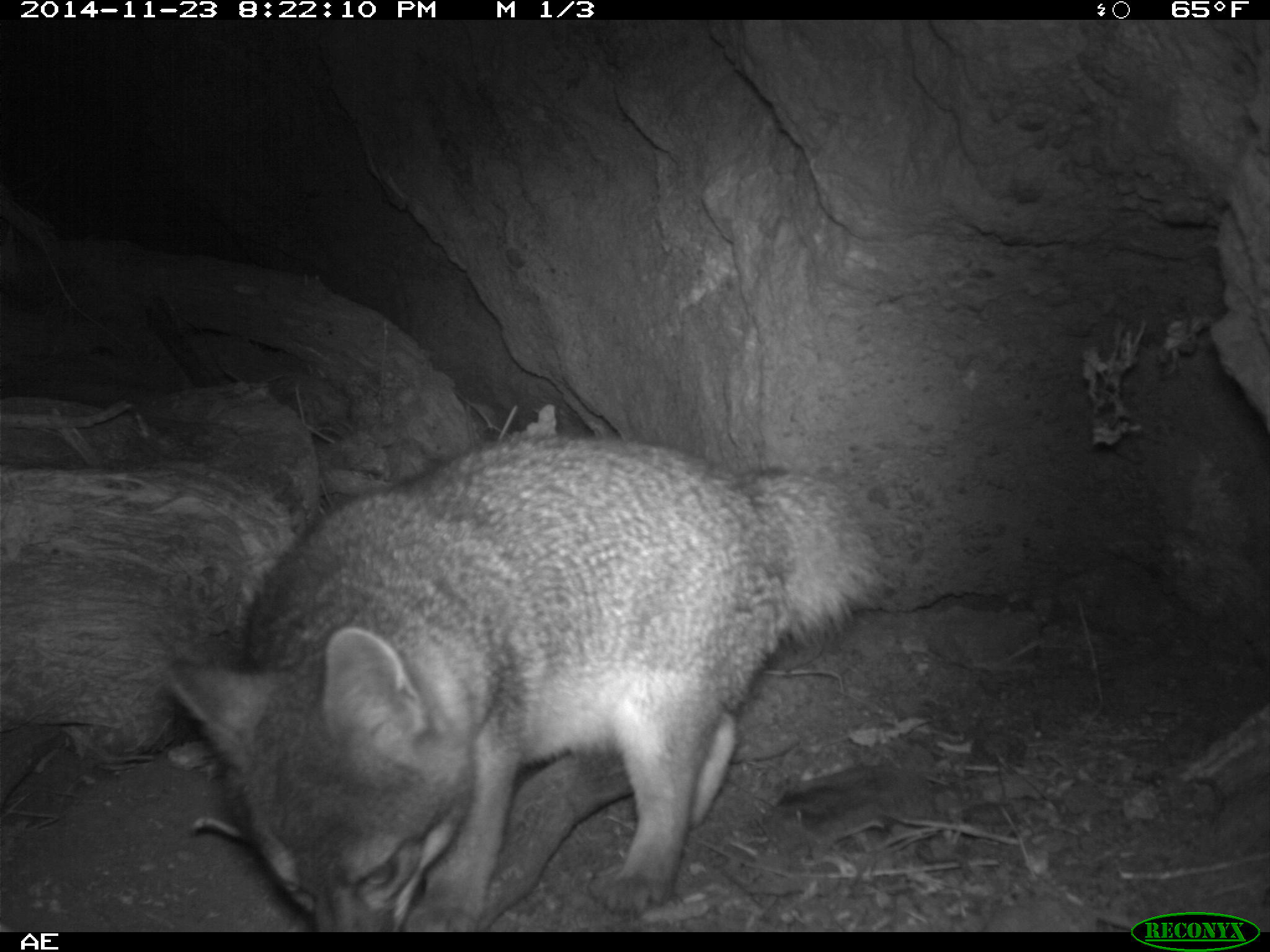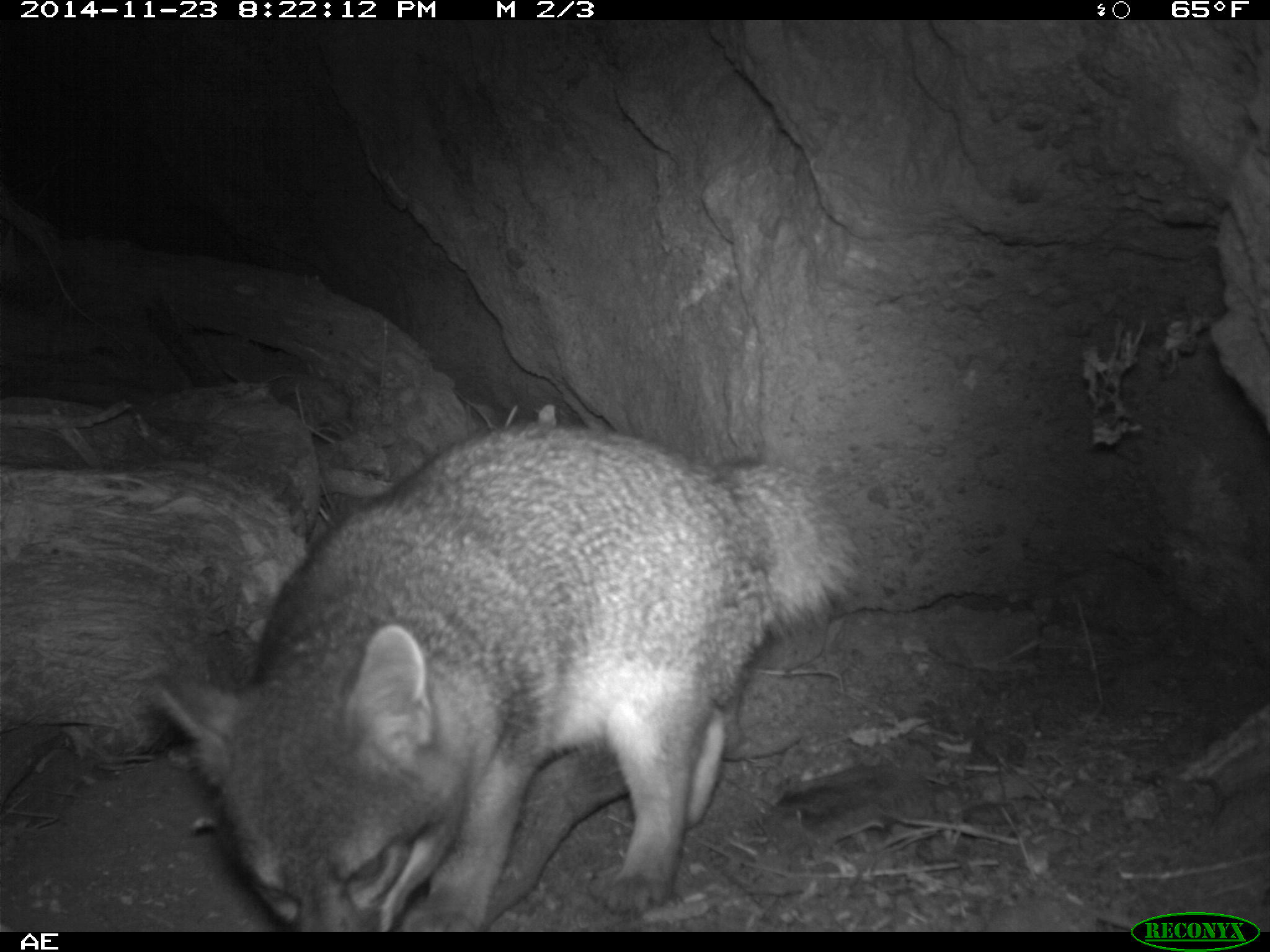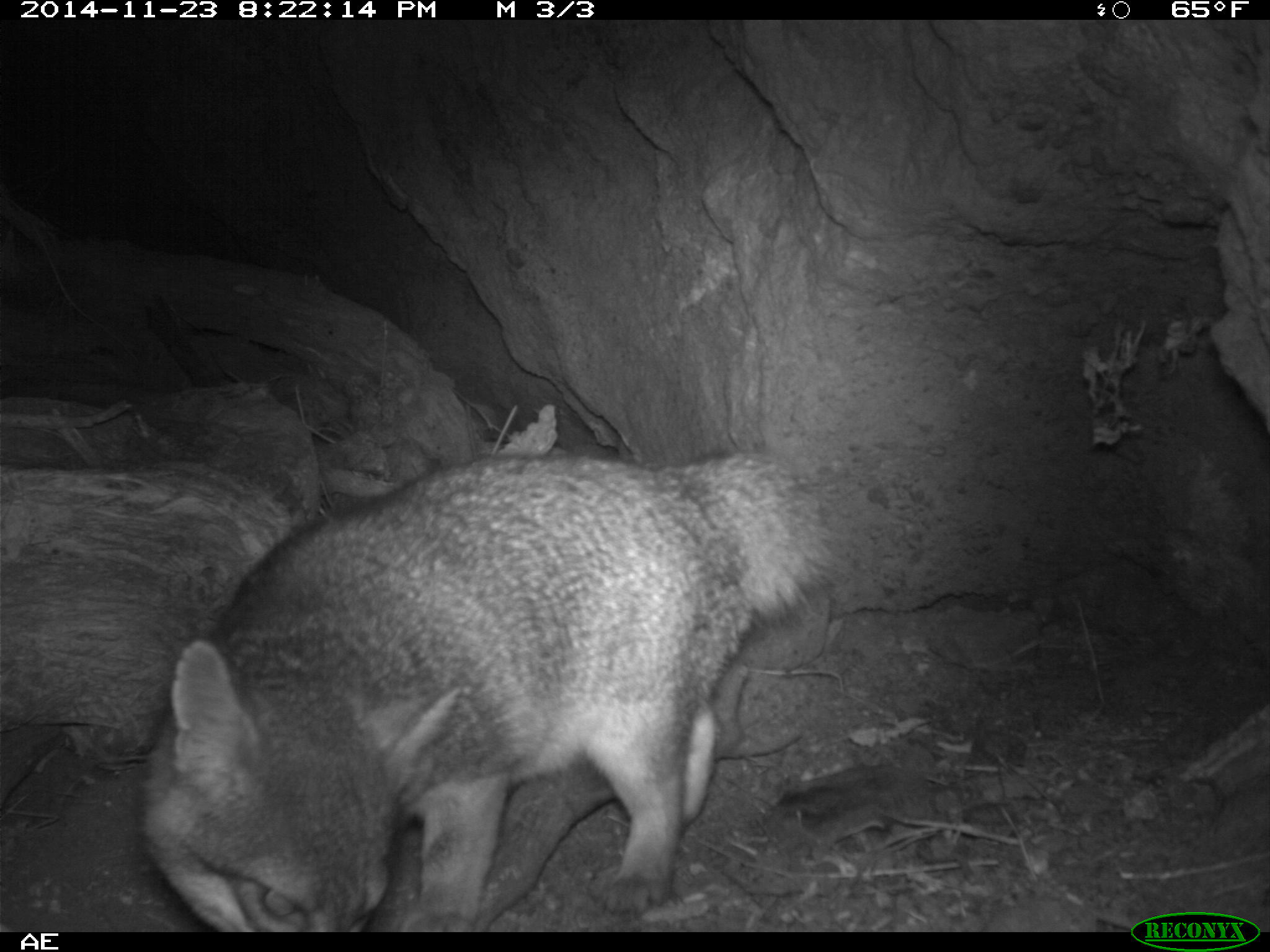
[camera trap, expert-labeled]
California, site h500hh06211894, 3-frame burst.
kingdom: Animalia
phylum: Chordata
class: Mammalia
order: Carnivora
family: Canidae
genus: Urocyon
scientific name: Urocyon littoralis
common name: island fox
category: fox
Fox (island fox) (Urocyon littoralis).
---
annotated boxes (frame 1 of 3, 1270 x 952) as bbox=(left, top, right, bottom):
fox: bbox=(166, 433, 879, 932)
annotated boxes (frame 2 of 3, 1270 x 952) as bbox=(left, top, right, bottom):
fox: bbox=(150, 420, 856, 933)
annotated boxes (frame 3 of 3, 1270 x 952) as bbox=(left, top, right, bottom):
fox: bbox=(136, 451, 833, 931)